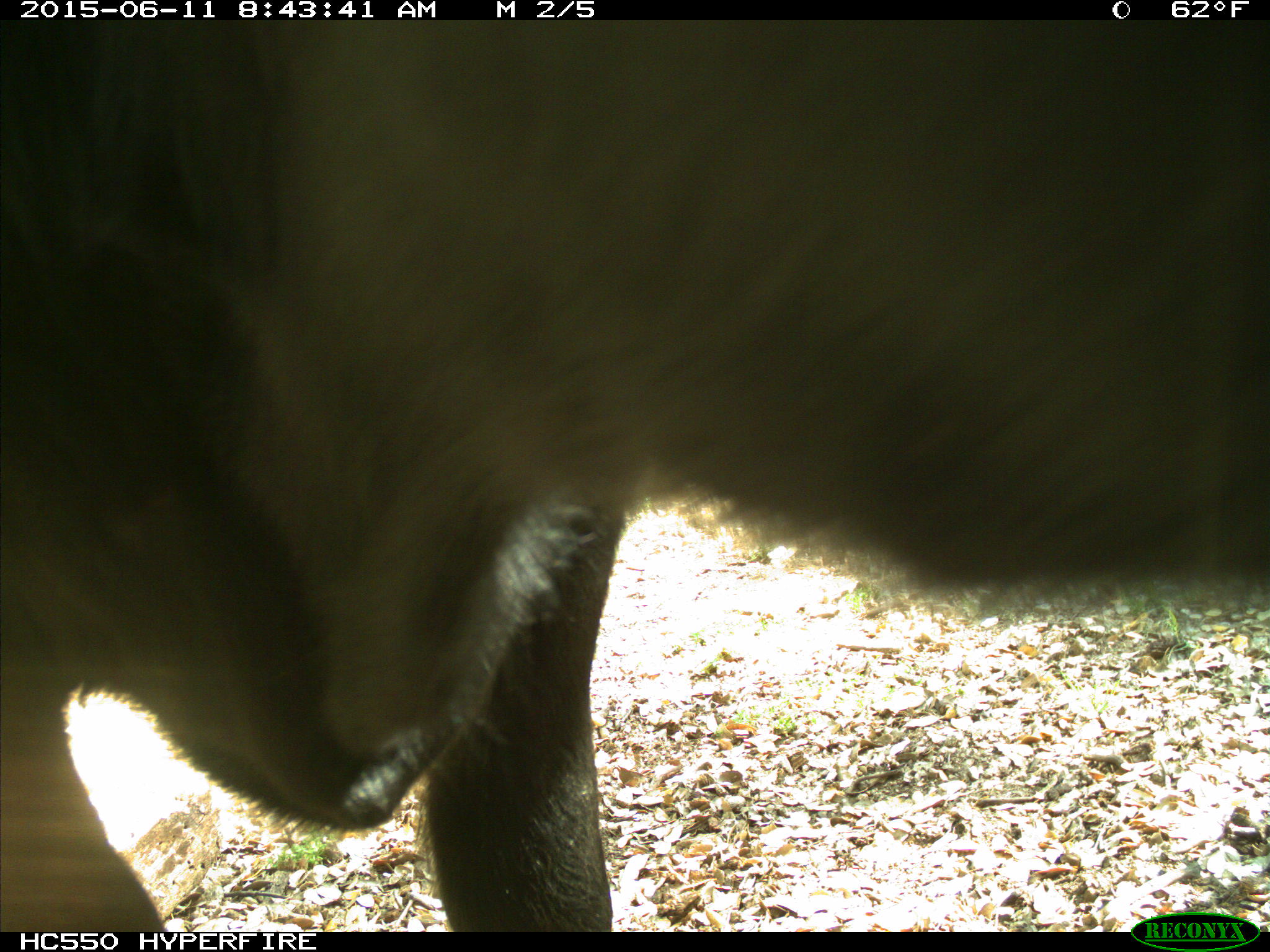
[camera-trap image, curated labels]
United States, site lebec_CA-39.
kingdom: Animalia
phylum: Chordata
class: Mammalia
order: Artiodactyla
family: Bovidae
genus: Bos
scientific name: Bos taurus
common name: domestic cow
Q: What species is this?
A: Bos taurus (domestic cow).